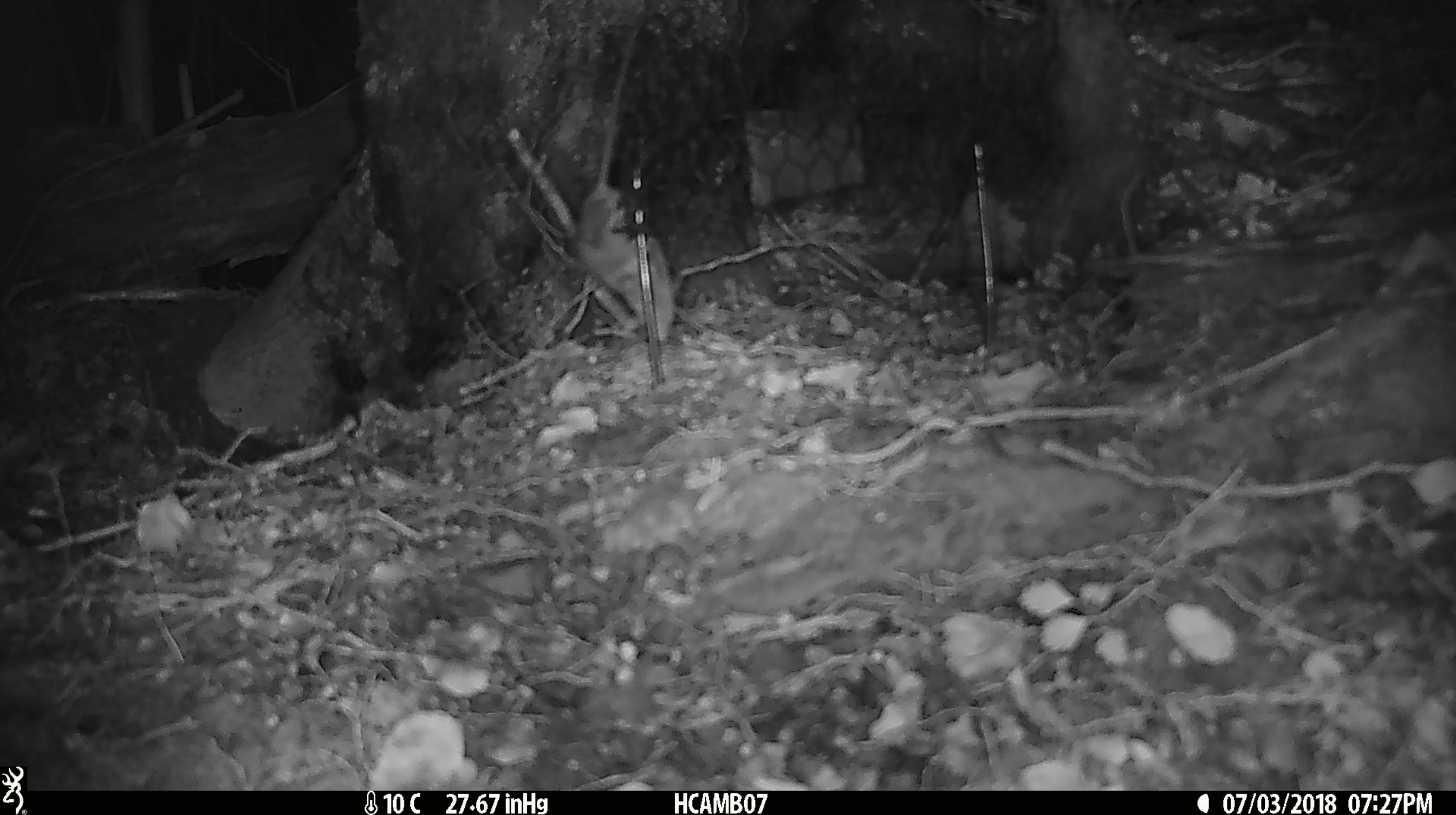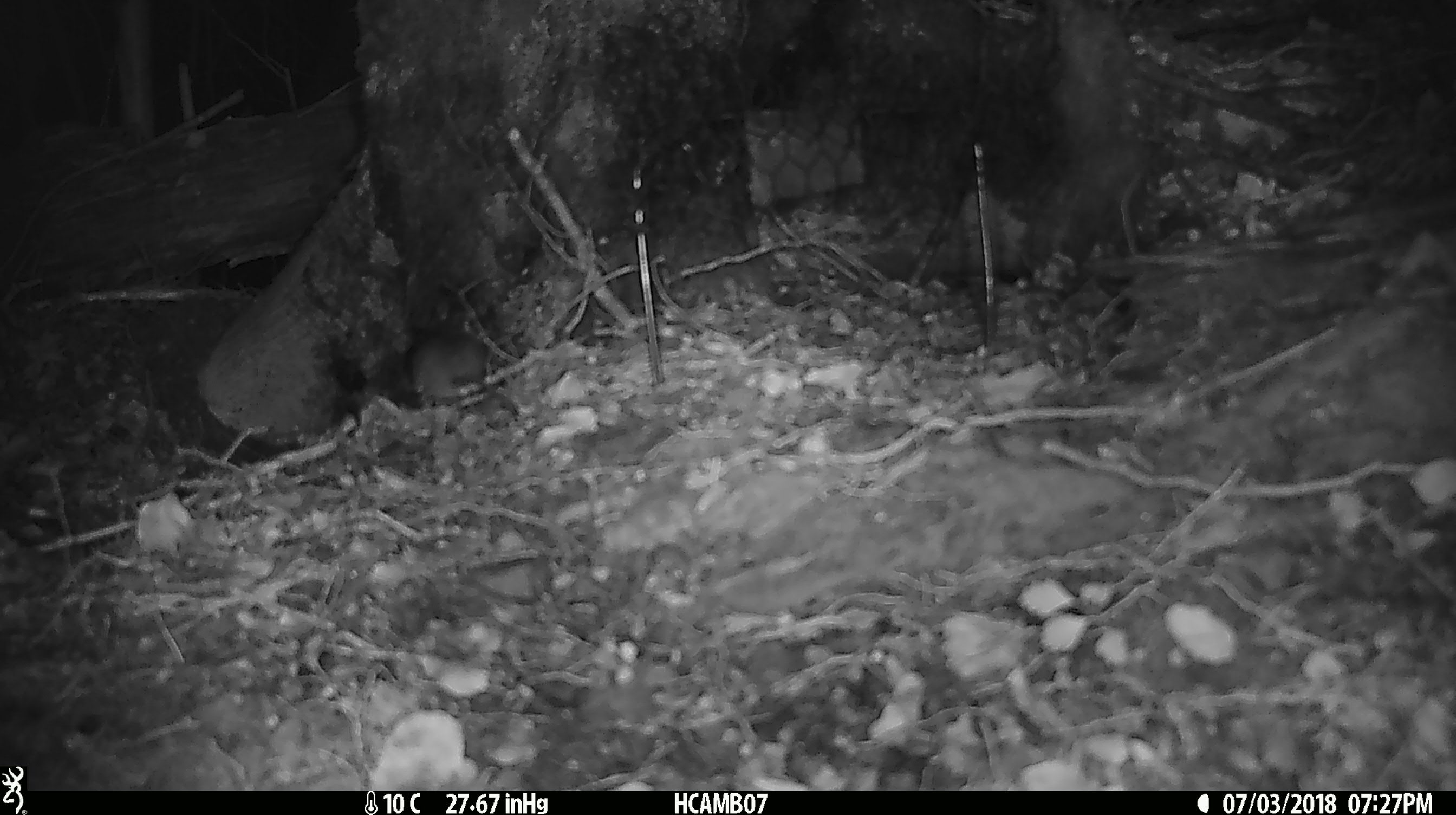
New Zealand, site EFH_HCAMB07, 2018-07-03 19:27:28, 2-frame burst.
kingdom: Animalia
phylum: Chordata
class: Mammalia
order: Rodentia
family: Muridae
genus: Mus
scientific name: Mus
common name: mouse